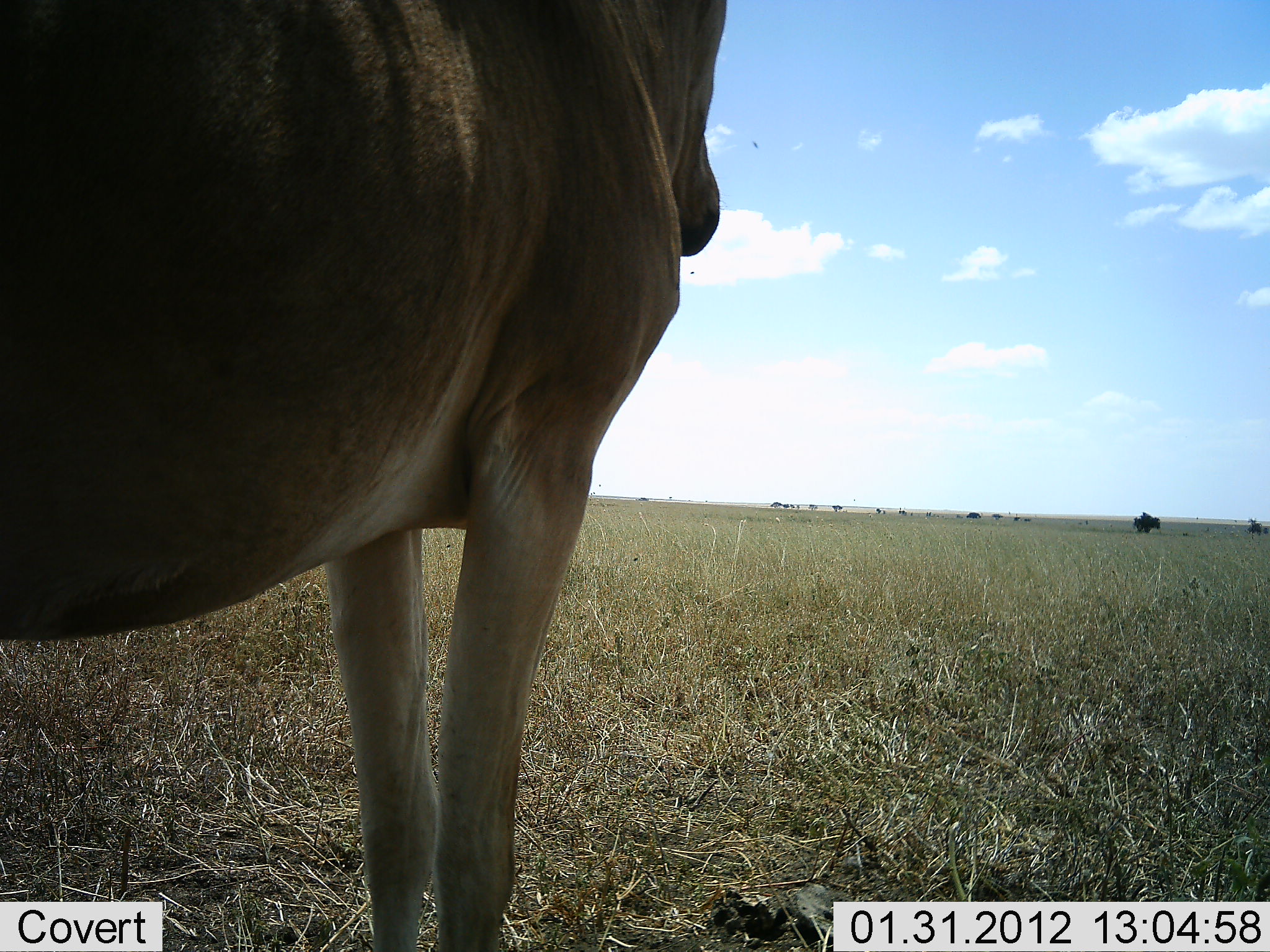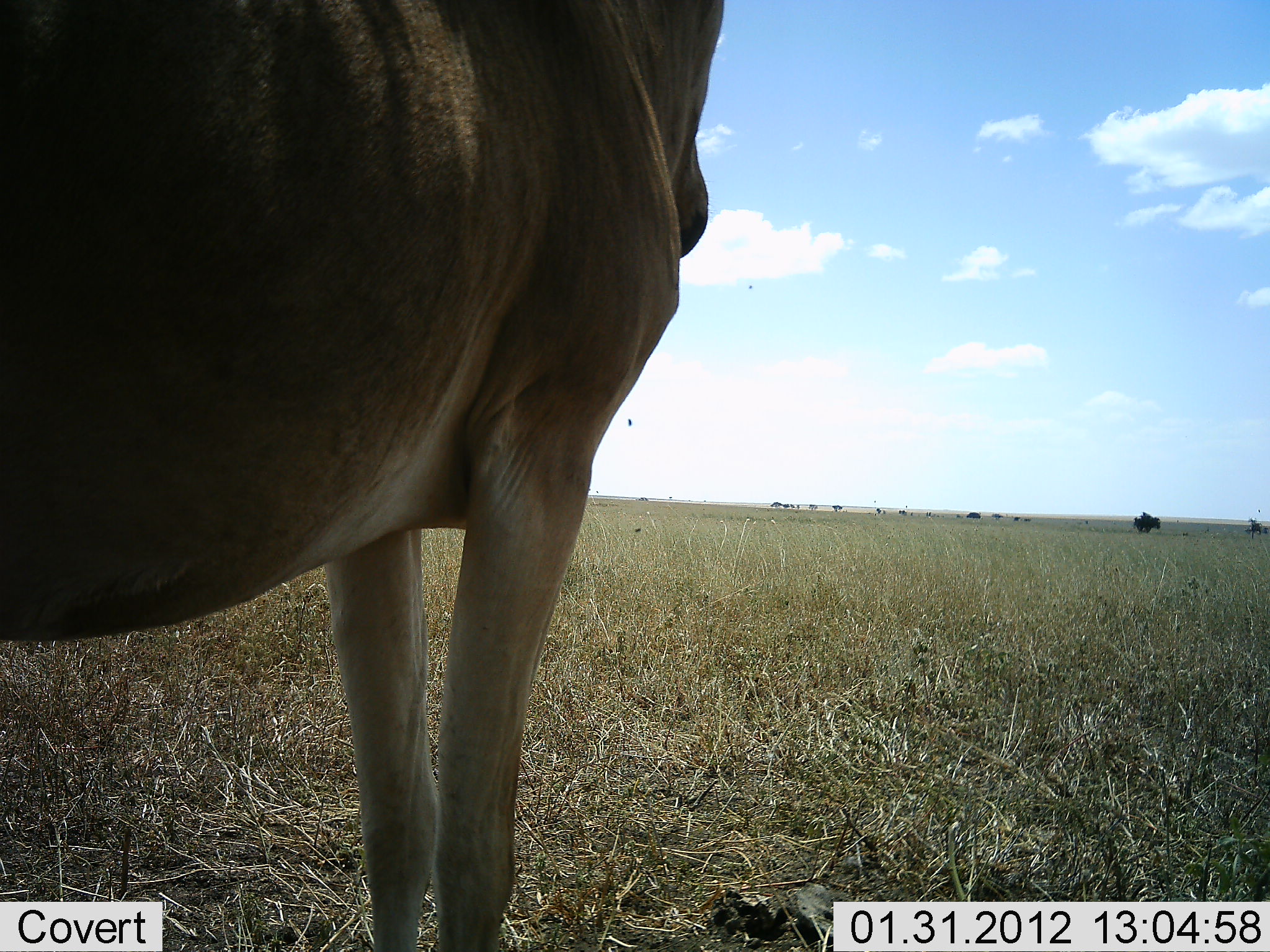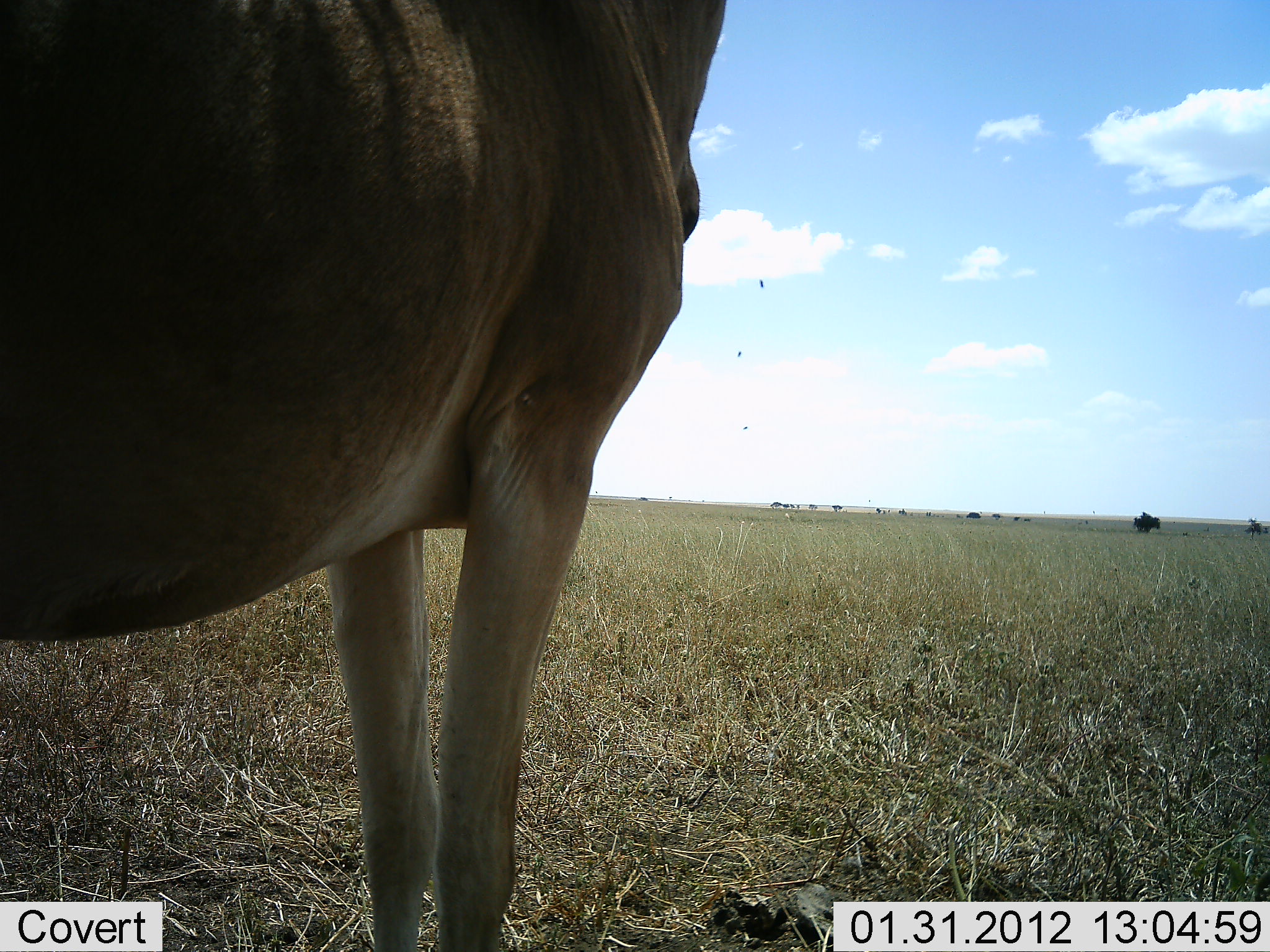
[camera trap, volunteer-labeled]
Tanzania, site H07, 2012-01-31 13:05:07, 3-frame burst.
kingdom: Animalia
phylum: Chordata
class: Mammalia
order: Artiodactyla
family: Bovidae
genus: Alcelaphus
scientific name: Alcelaphus buselaphus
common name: hartebeest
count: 1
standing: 100%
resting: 0%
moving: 0%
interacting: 0%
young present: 0%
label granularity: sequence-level